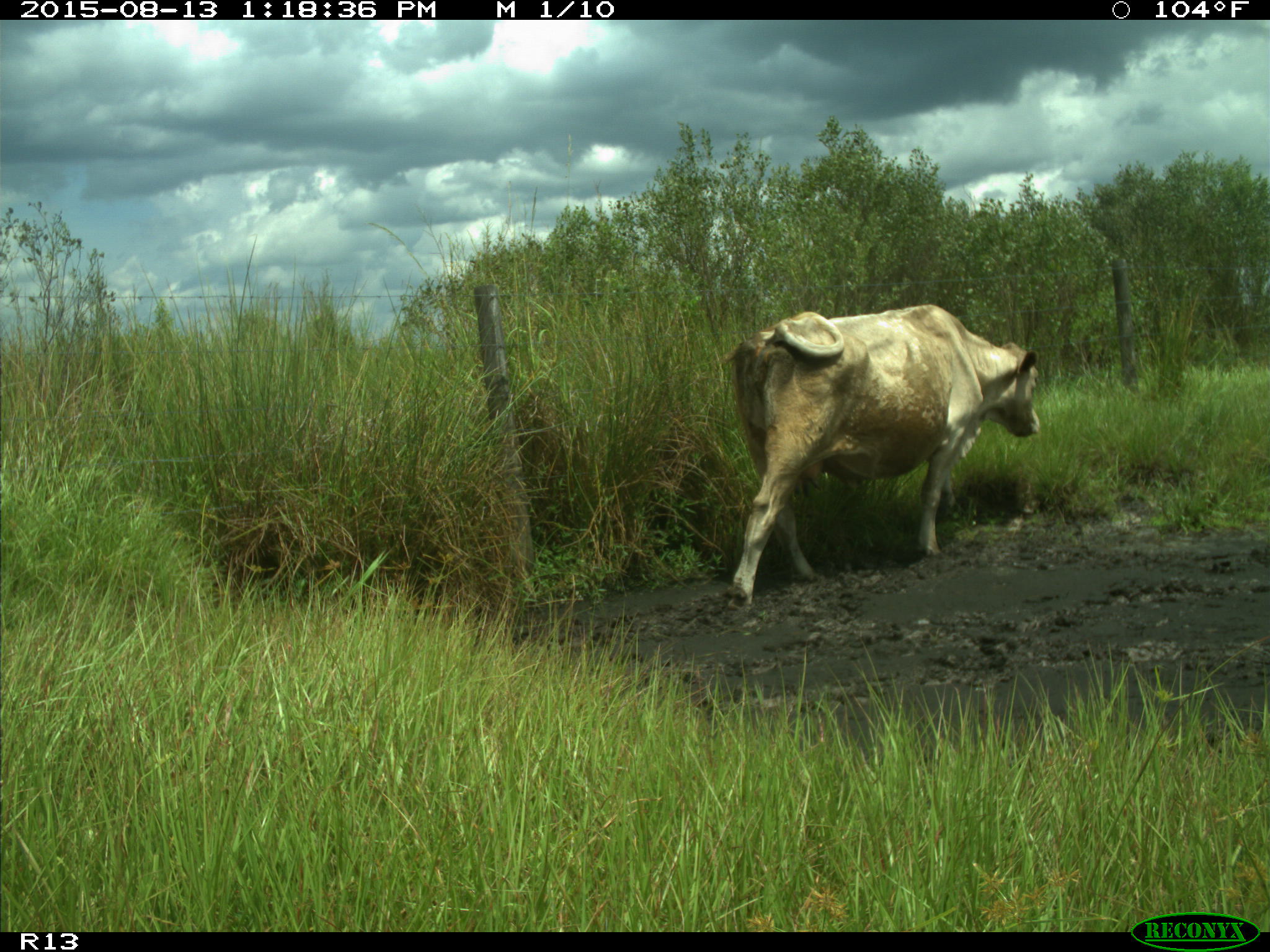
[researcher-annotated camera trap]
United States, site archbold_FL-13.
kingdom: Animalia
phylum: Chordata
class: Mammalia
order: Artiodactyla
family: Bovidae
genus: Bos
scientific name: Bos taurus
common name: domestic cow